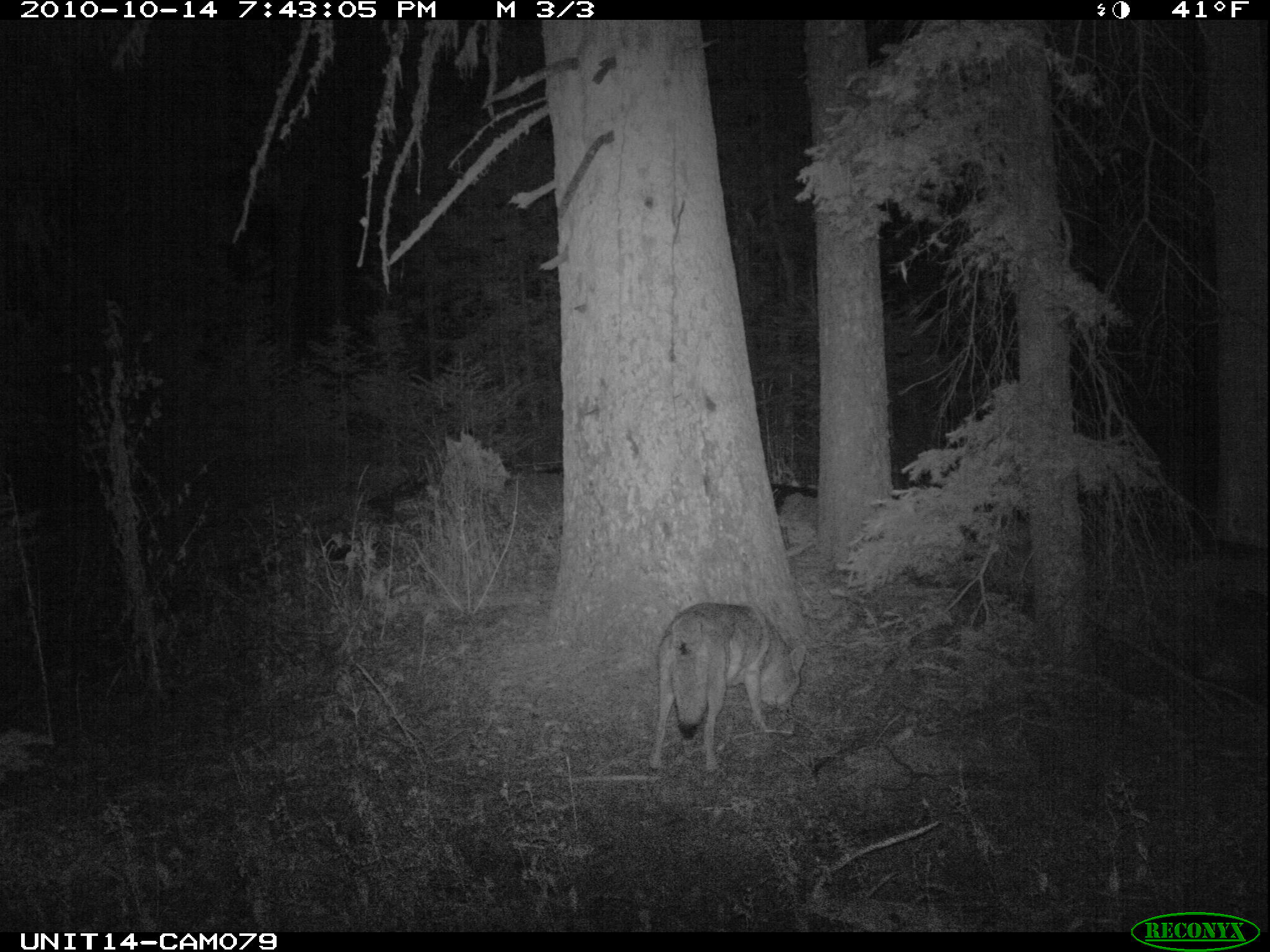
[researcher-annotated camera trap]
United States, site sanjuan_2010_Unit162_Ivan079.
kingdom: Animalia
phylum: Chordata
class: Mammalia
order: Carnivora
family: Canidae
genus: Canis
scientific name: Canis latrans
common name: coyote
Canis latrans (coyote).